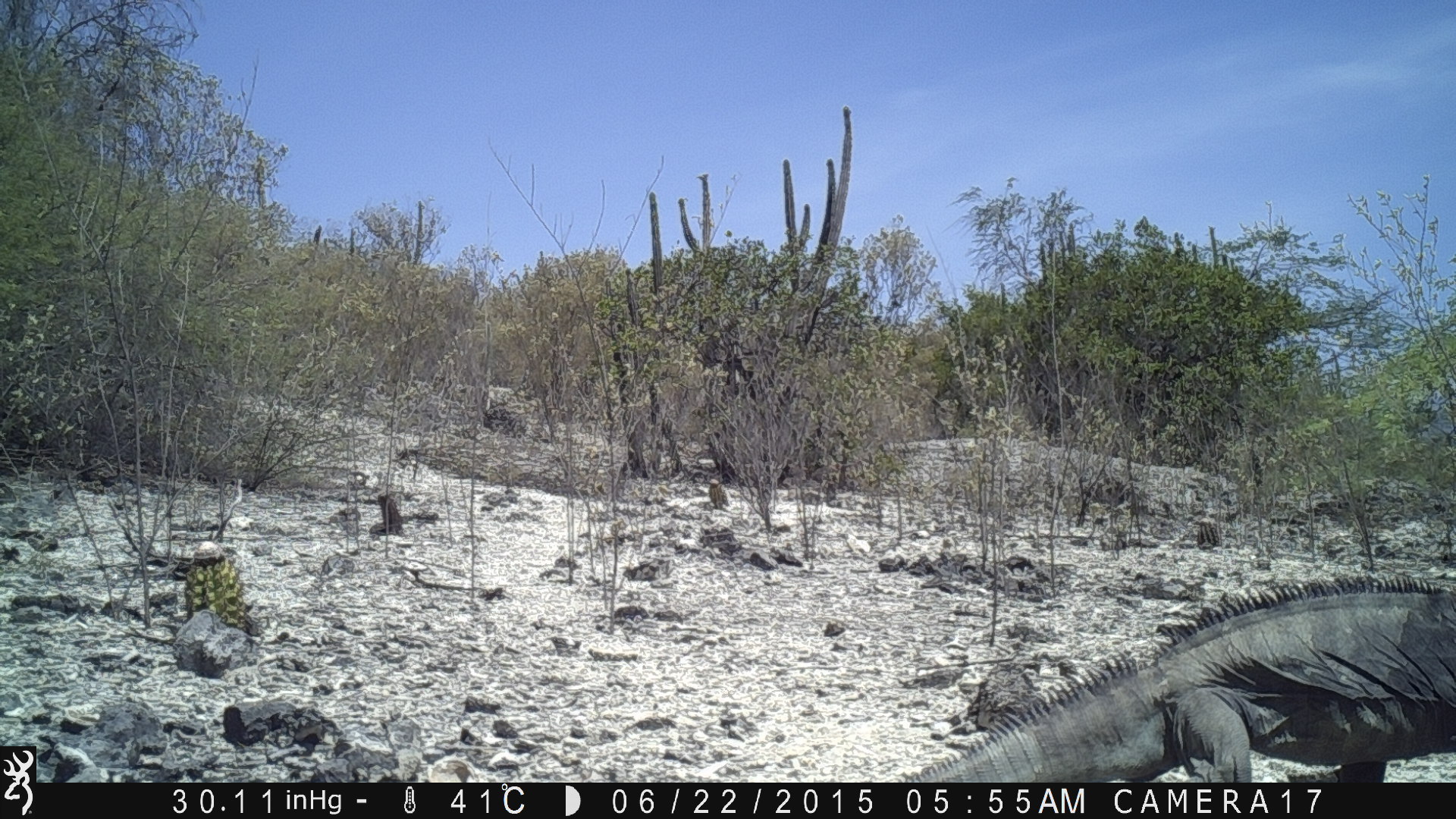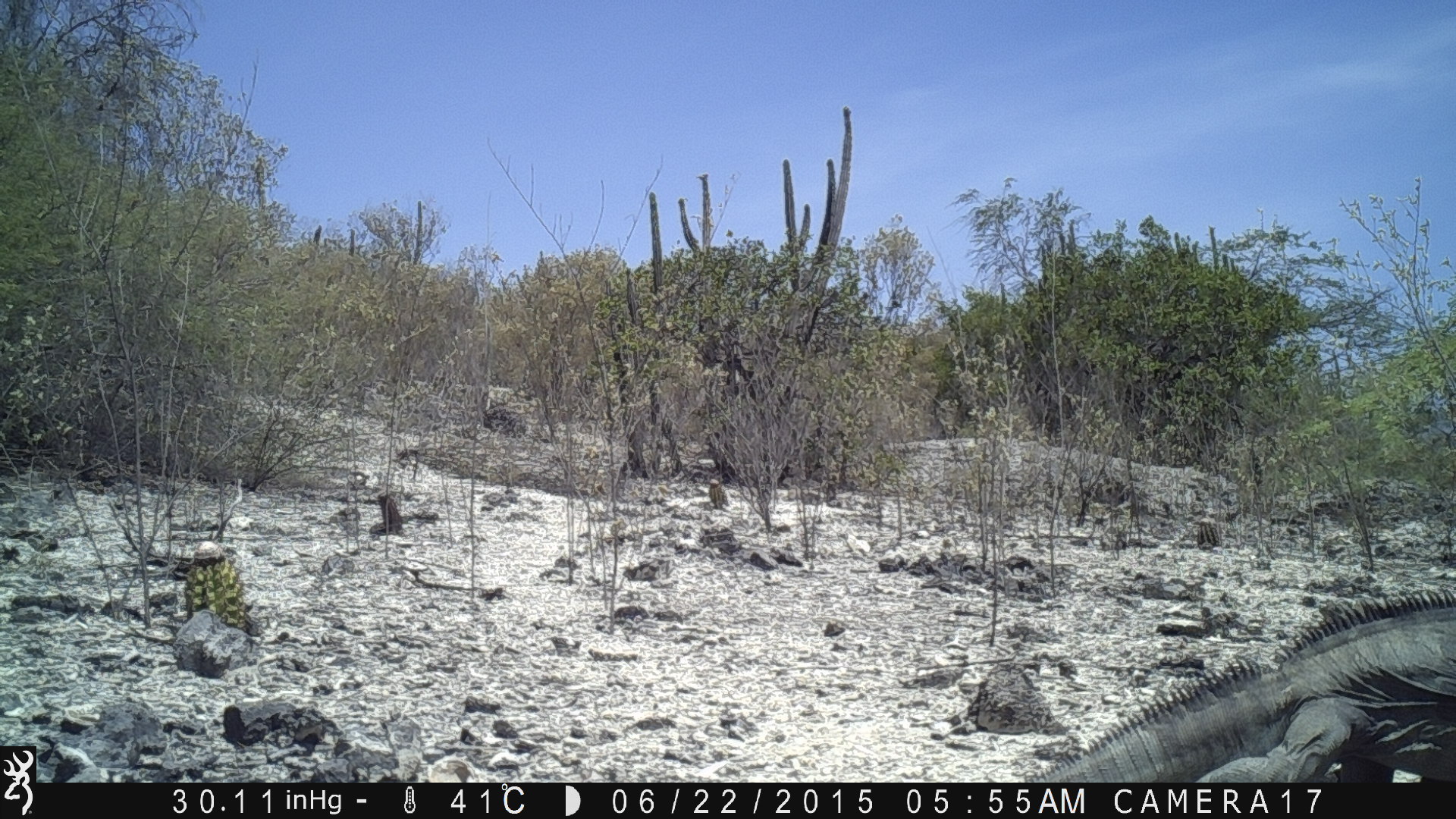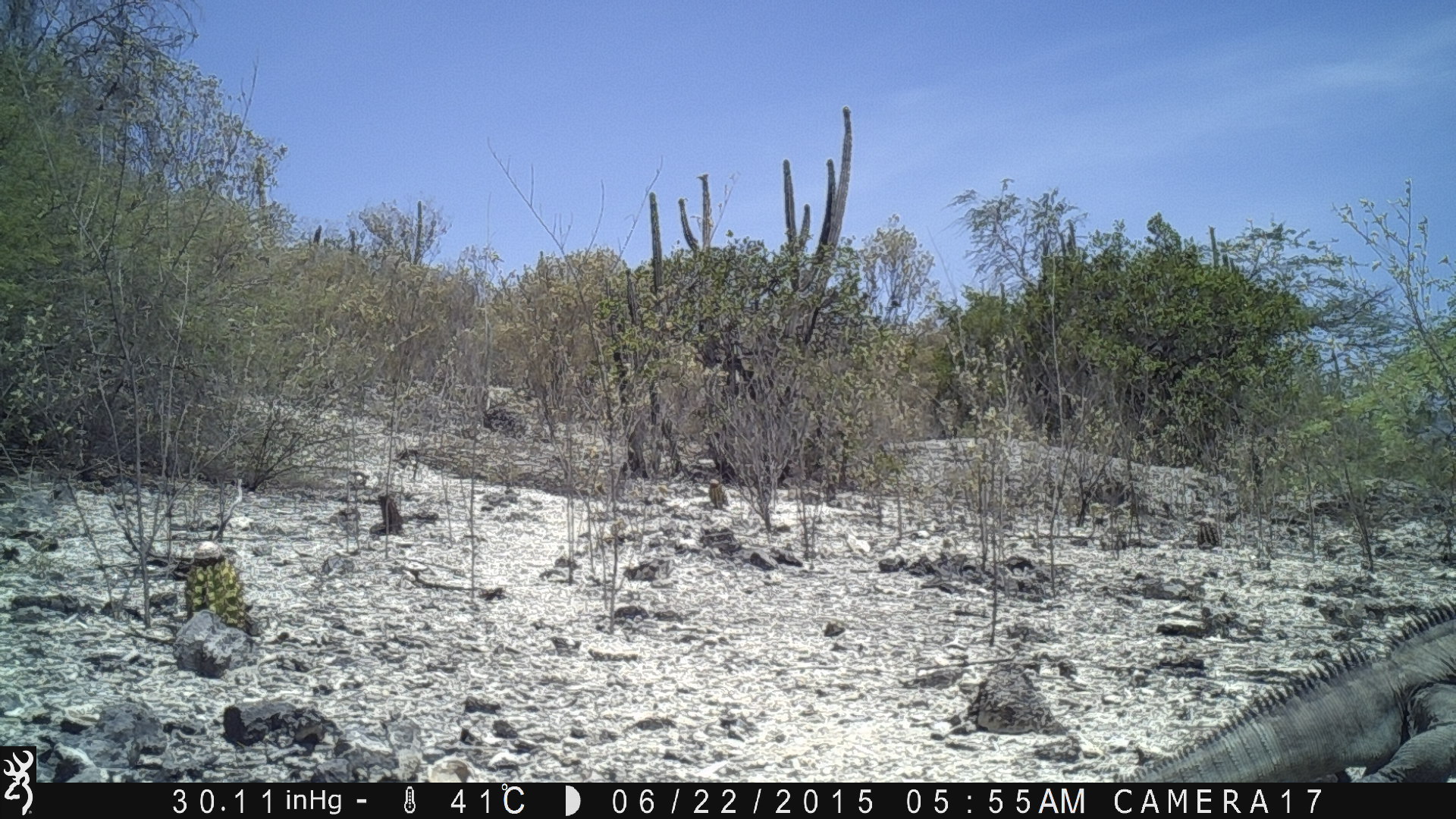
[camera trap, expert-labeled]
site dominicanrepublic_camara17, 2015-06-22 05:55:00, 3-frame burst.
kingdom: Animalia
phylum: Chordata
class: Reptilia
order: Squamata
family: Iguanidae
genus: Iguana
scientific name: Iguana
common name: typical iguanas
Iguana (typical iguanas).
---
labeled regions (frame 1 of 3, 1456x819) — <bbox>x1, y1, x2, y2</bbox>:
iguana: <bbox>879, 567, 1455, 780</bbox>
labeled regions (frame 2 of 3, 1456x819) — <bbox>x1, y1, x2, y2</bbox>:
iguana: <bbox>1022, 584, 1456, 784</bbox>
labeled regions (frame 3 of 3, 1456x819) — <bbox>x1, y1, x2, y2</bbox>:
iguana: <bbox>1109, 587, 1456, 781</bbox>